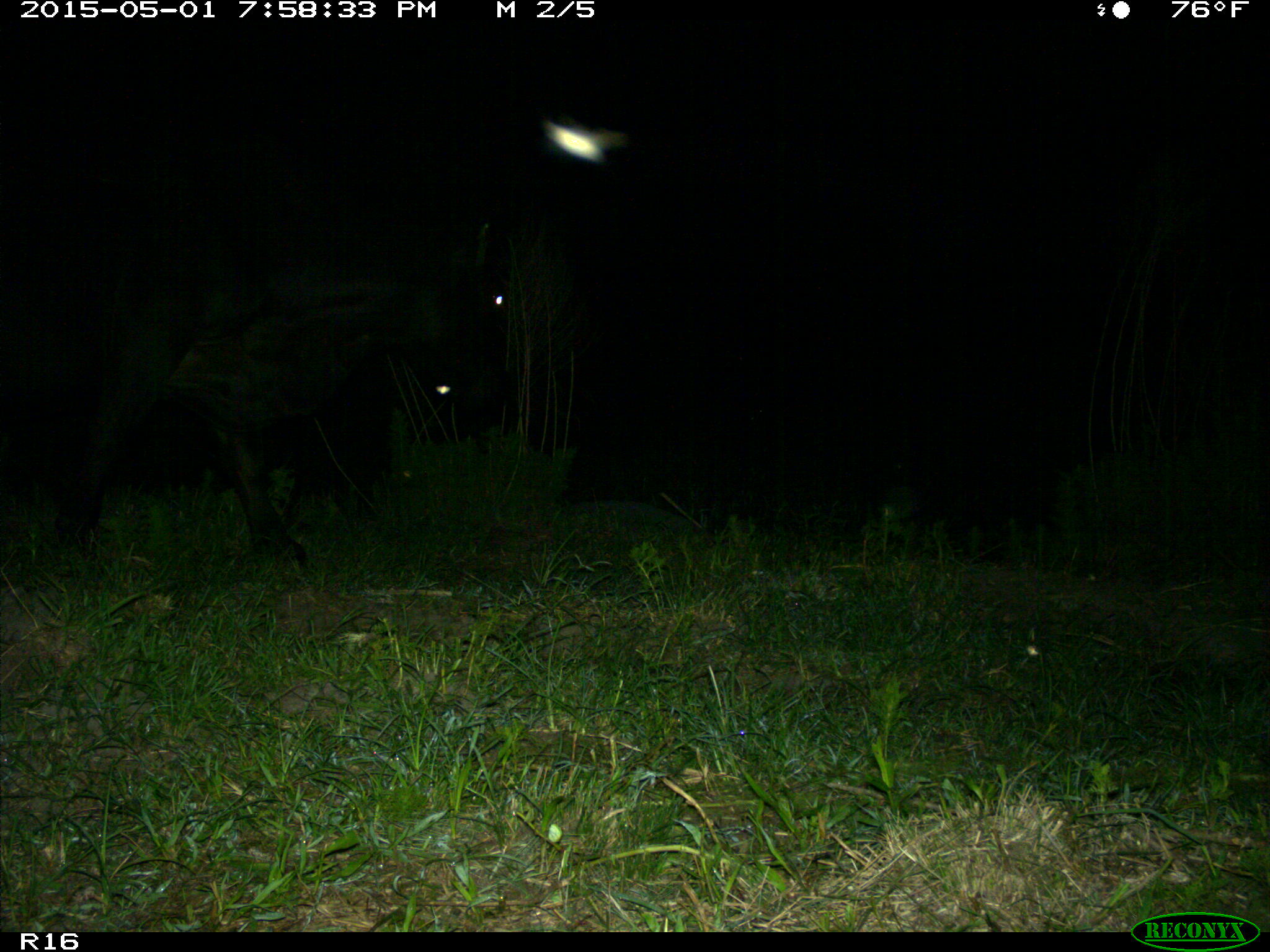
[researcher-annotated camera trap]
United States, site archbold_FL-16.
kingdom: Animalia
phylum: Chordata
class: Mammalia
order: Artiodactyla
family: Bovidae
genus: Bos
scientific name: Bos taurus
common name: domestic cow